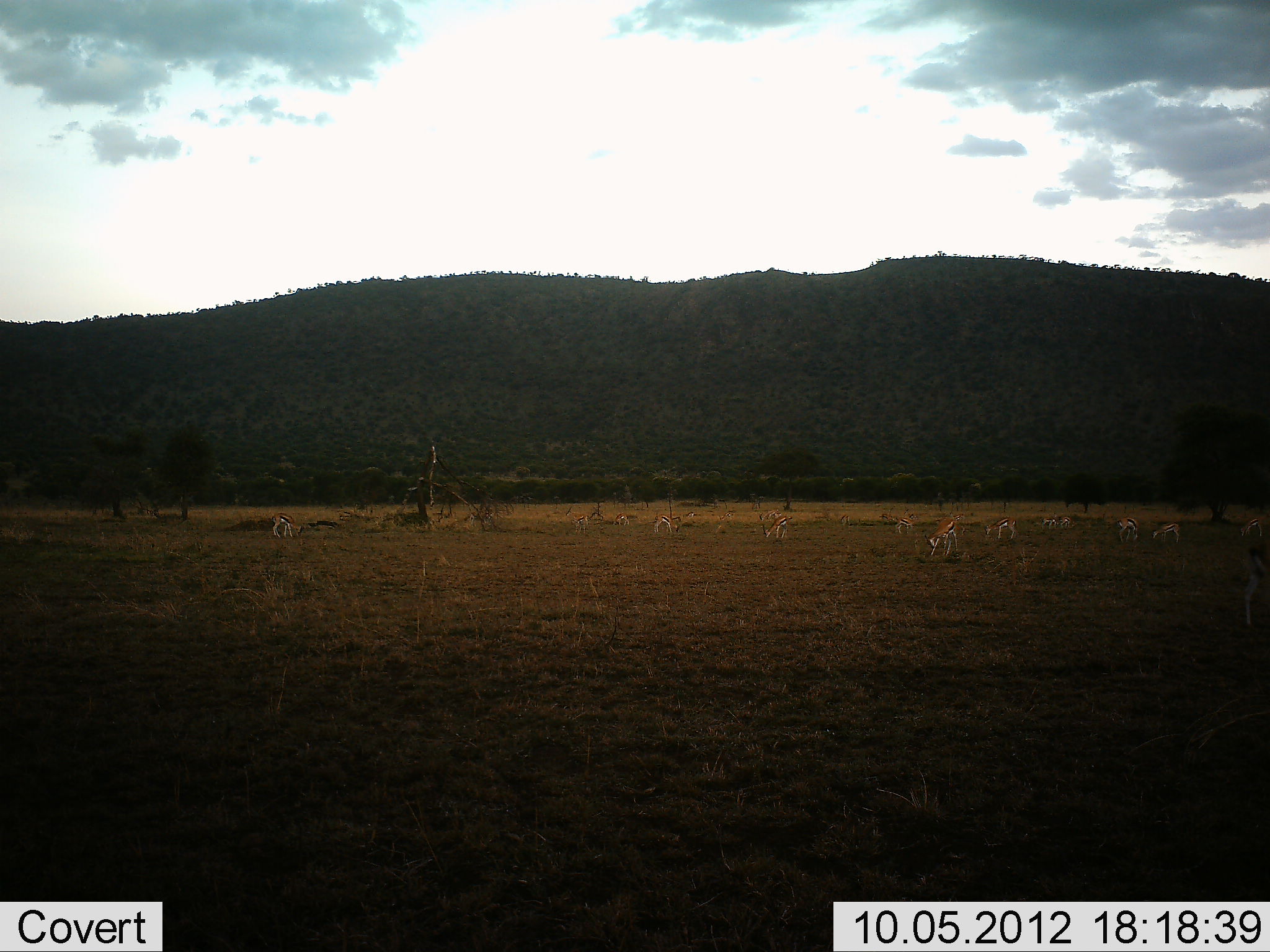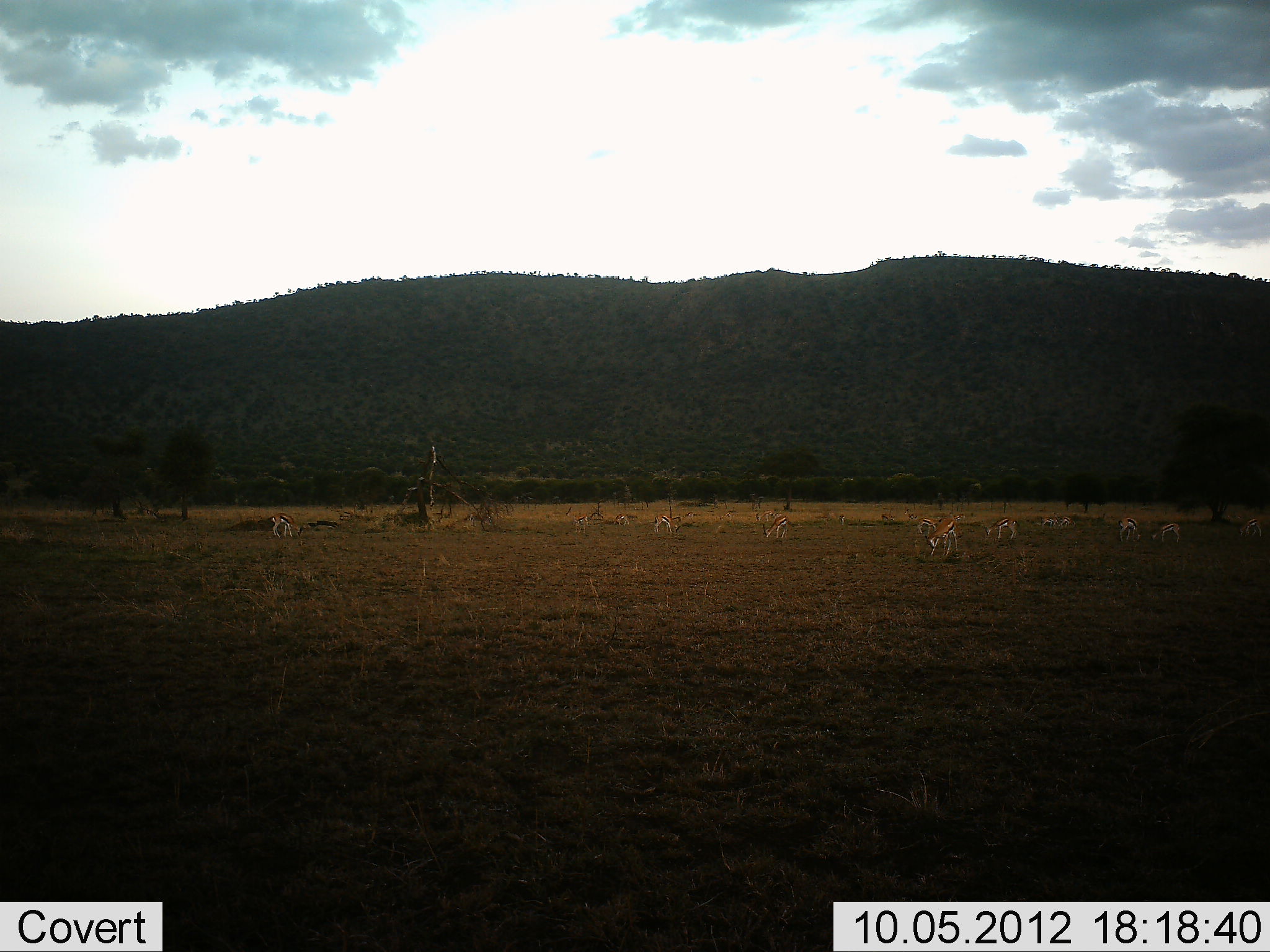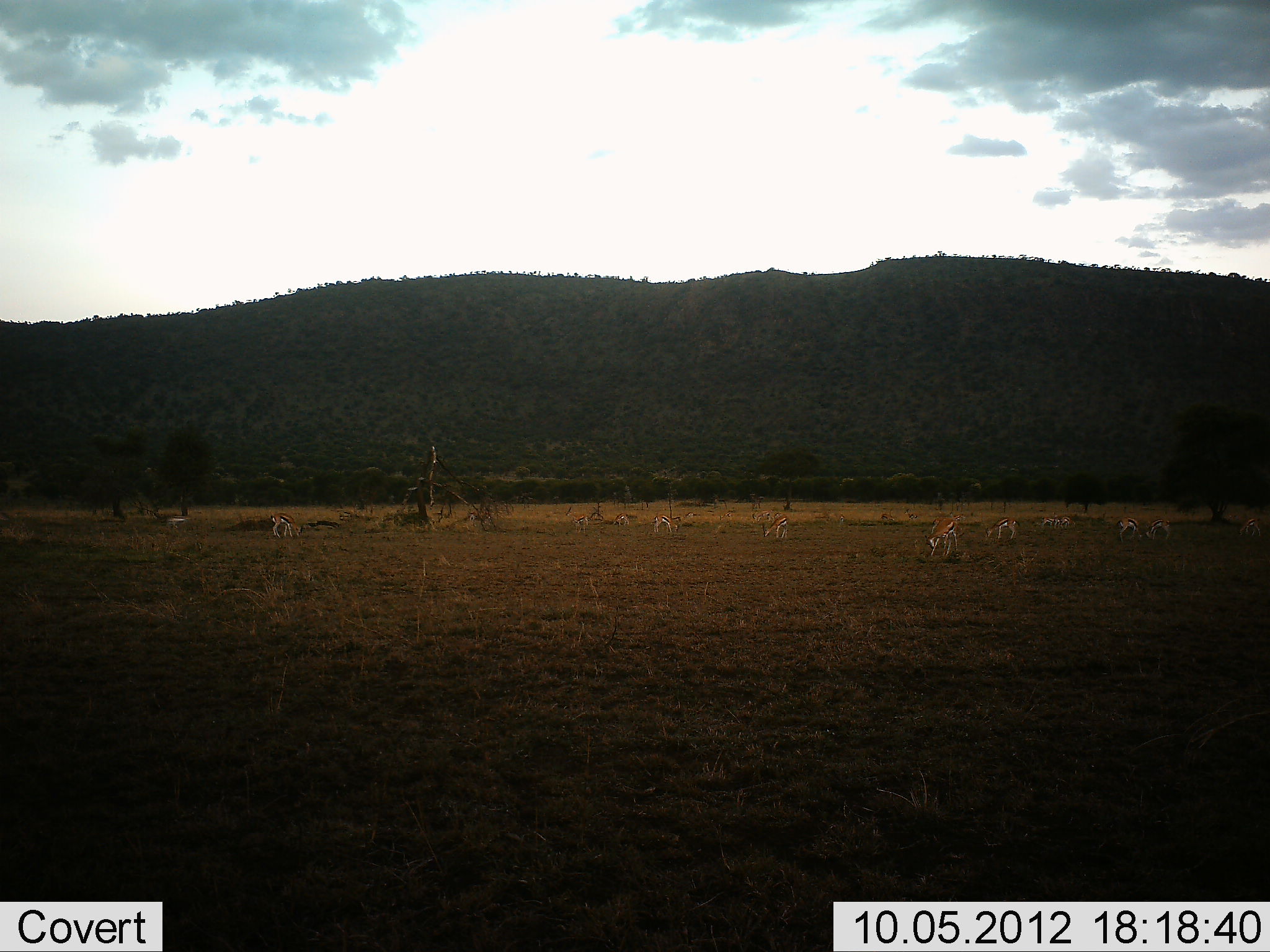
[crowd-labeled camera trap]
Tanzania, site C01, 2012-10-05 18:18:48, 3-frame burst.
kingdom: Animalia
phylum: Chordata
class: Mammalia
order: Artiodactyla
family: Bovidae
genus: Eudorcas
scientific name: Eudorcas thomsonii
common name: thomson's gazelle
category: gazellethomsons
Gazellethomsons (thomson's gazelle) (Eudorcas thomsonii), count 11-50. Behavior (volunteer vote fractions): standing 20%, resting 0%, moving 10%, interacting 0%. Young present (vote fraction): 0%. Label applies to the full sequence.